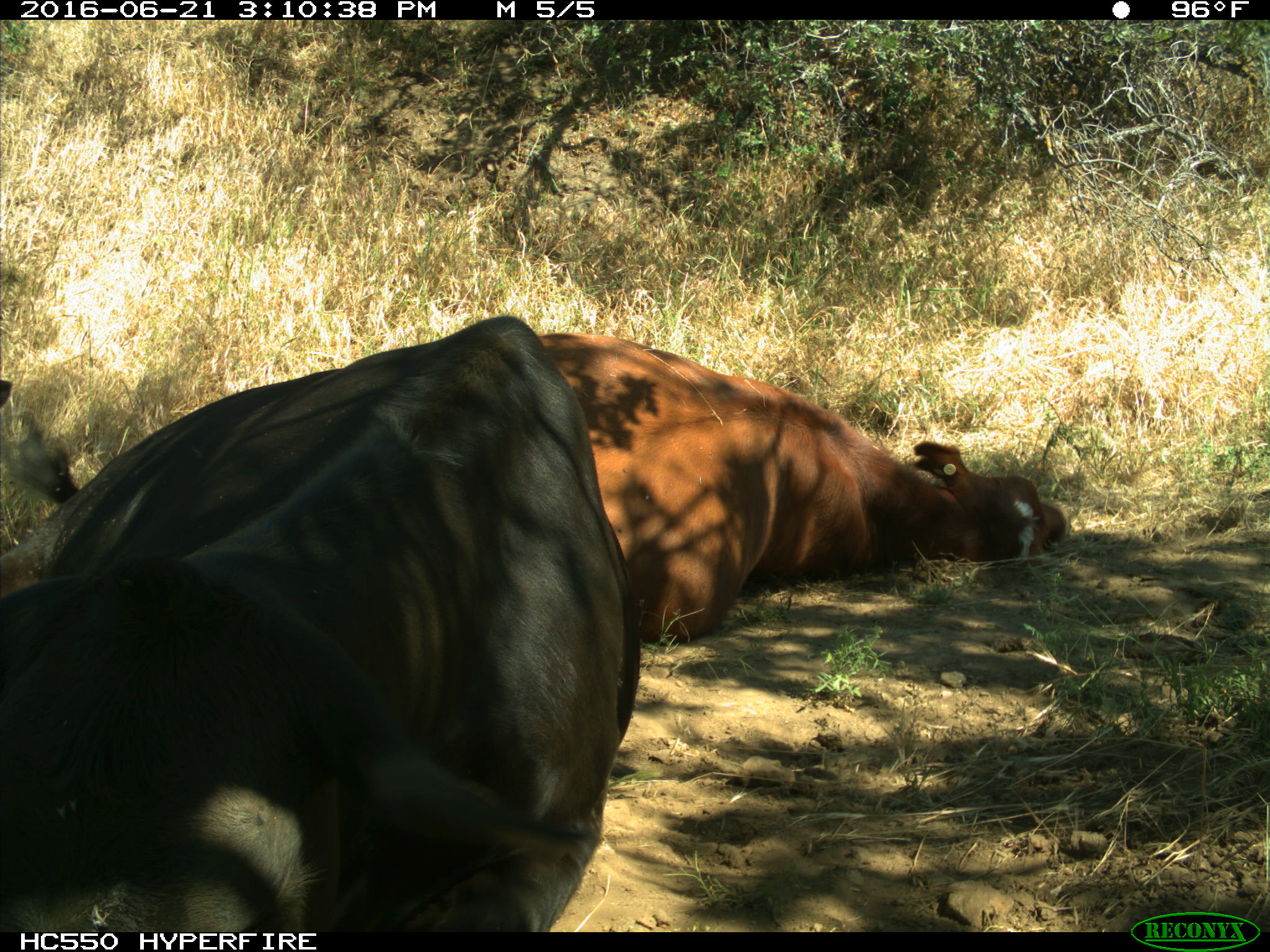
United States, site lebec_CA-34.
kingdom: Animalia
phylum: Chordata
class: Mammalia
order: Artiodactyla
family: Bovidae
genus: Bos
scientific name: Bos taurus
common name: domestic cow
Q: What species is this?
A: Bos taurus (domestic cow).